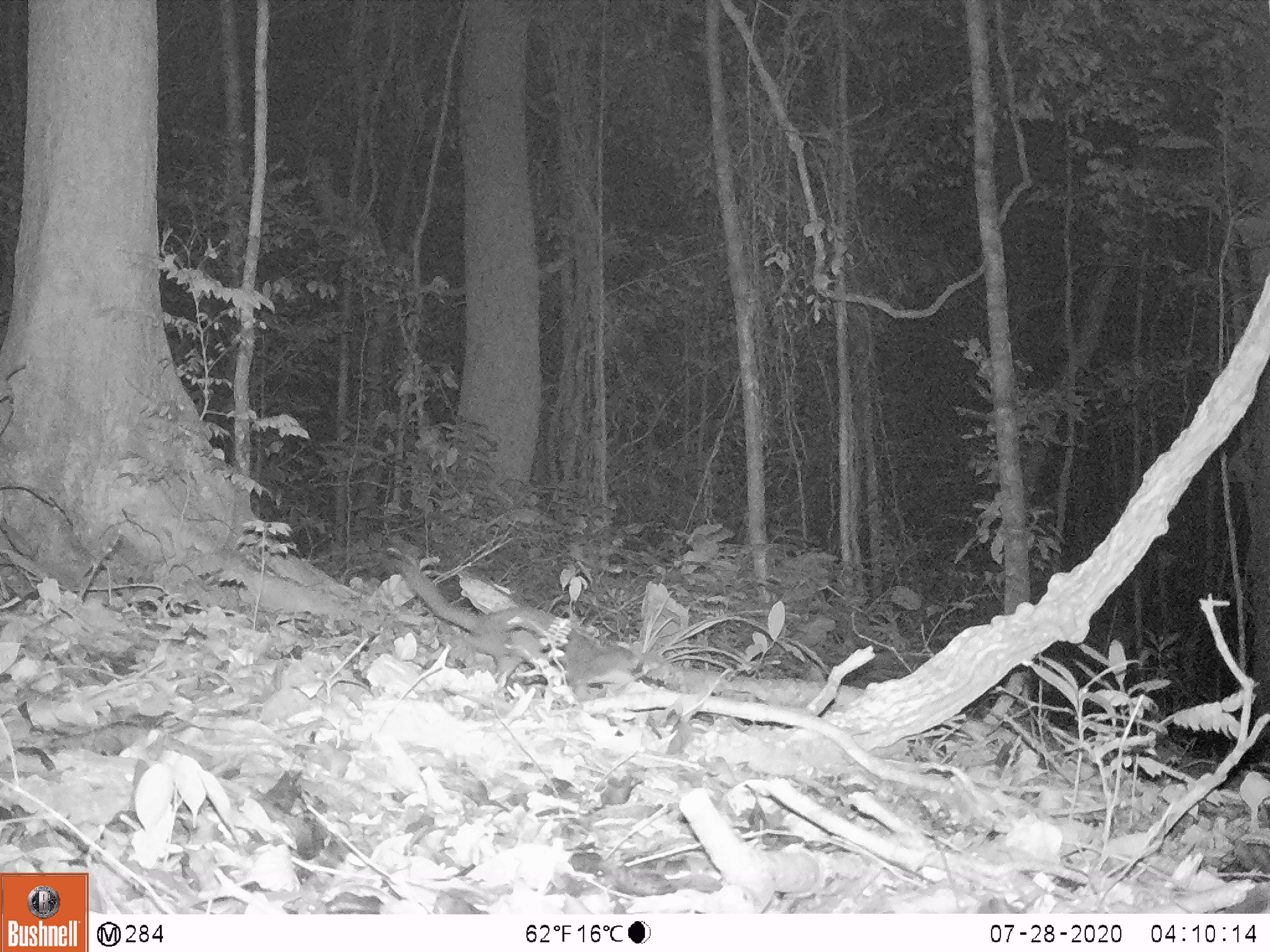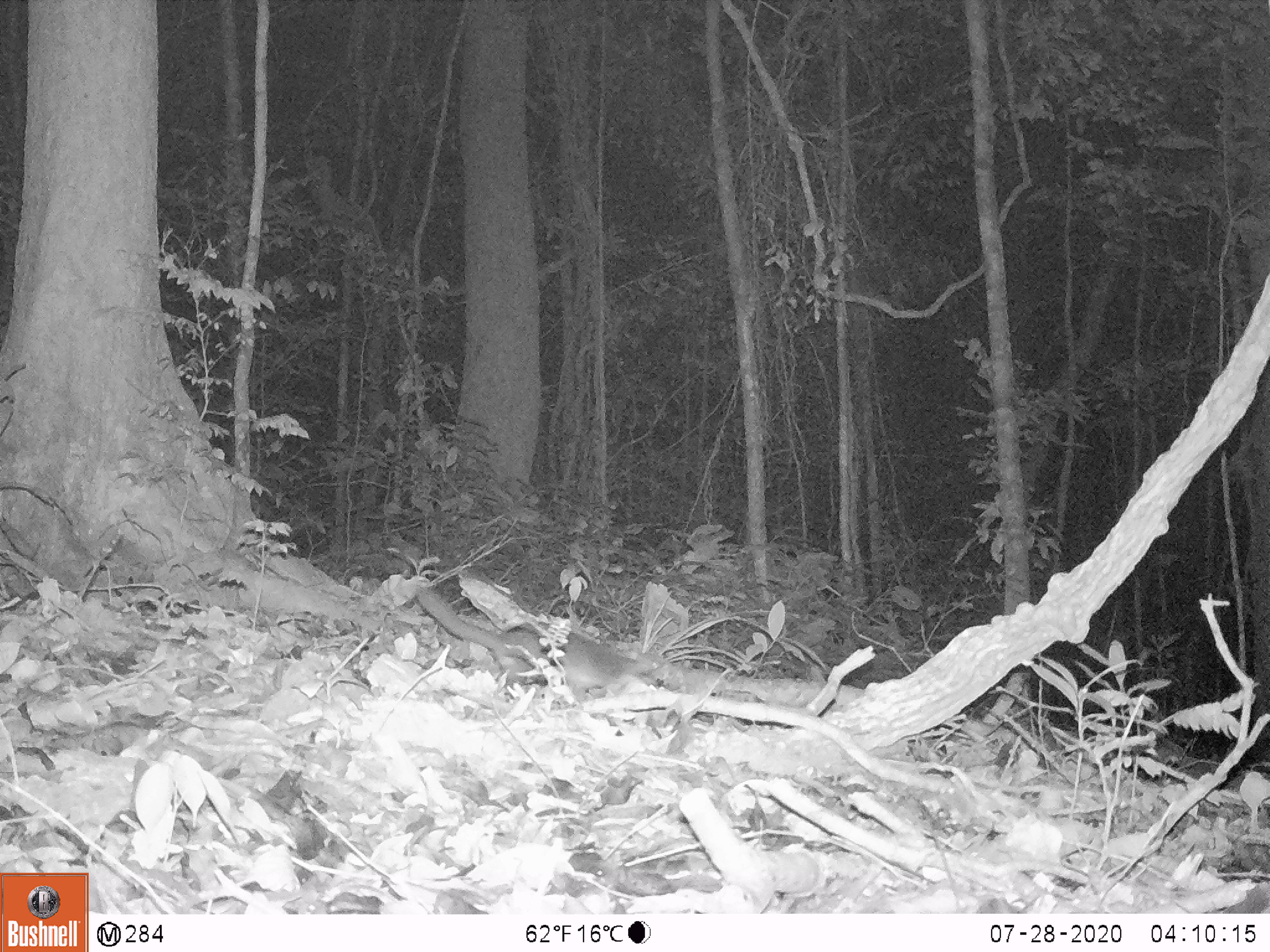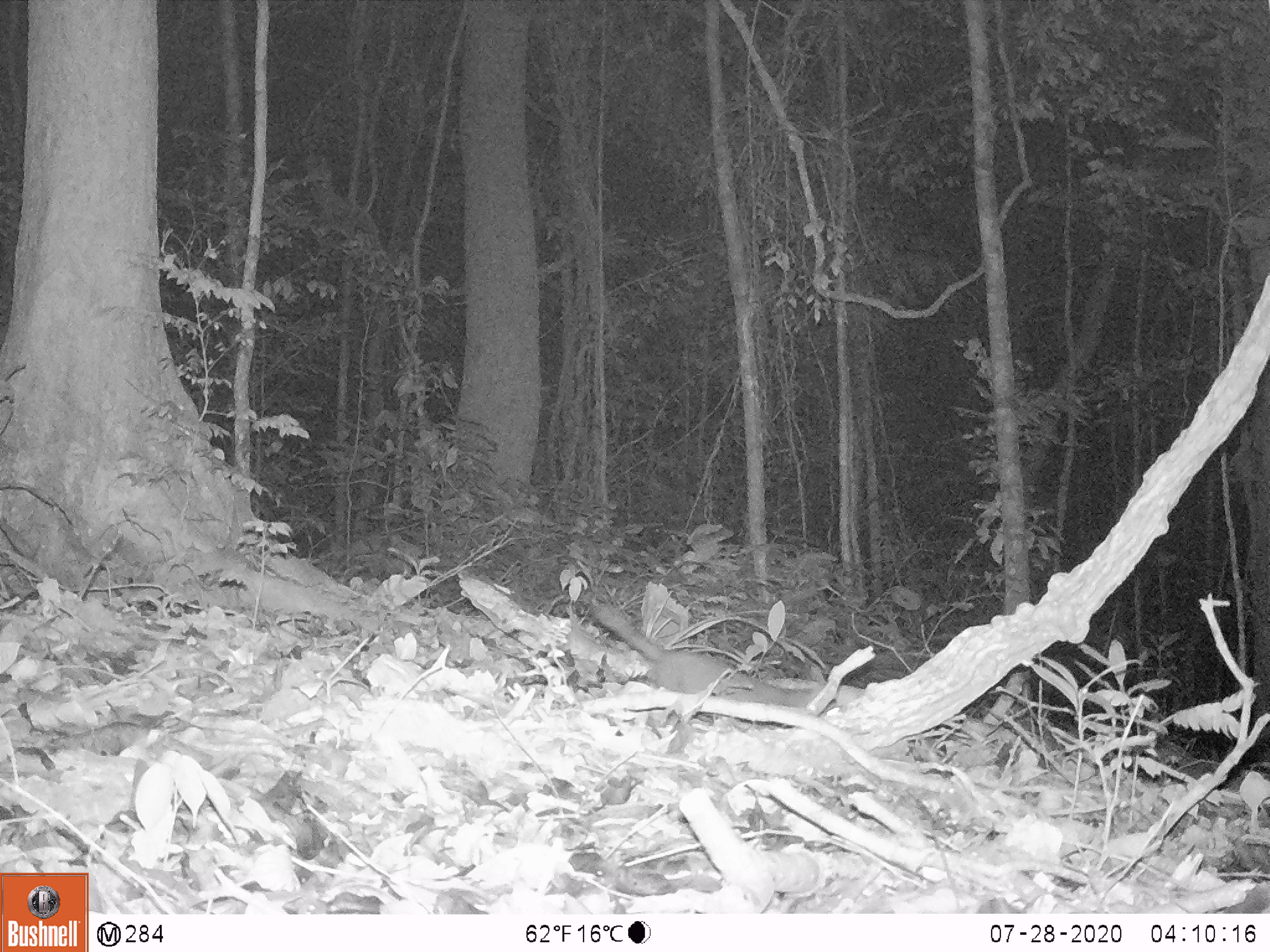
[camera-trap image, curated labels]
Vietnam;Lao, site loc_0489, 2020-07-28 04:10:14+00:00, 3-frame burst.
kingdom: Animalia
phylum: Chordata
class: Mammalia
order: Carnivora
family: Mustelidae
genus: Melogale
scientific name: Melogale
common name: ferret badger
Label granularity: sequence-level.